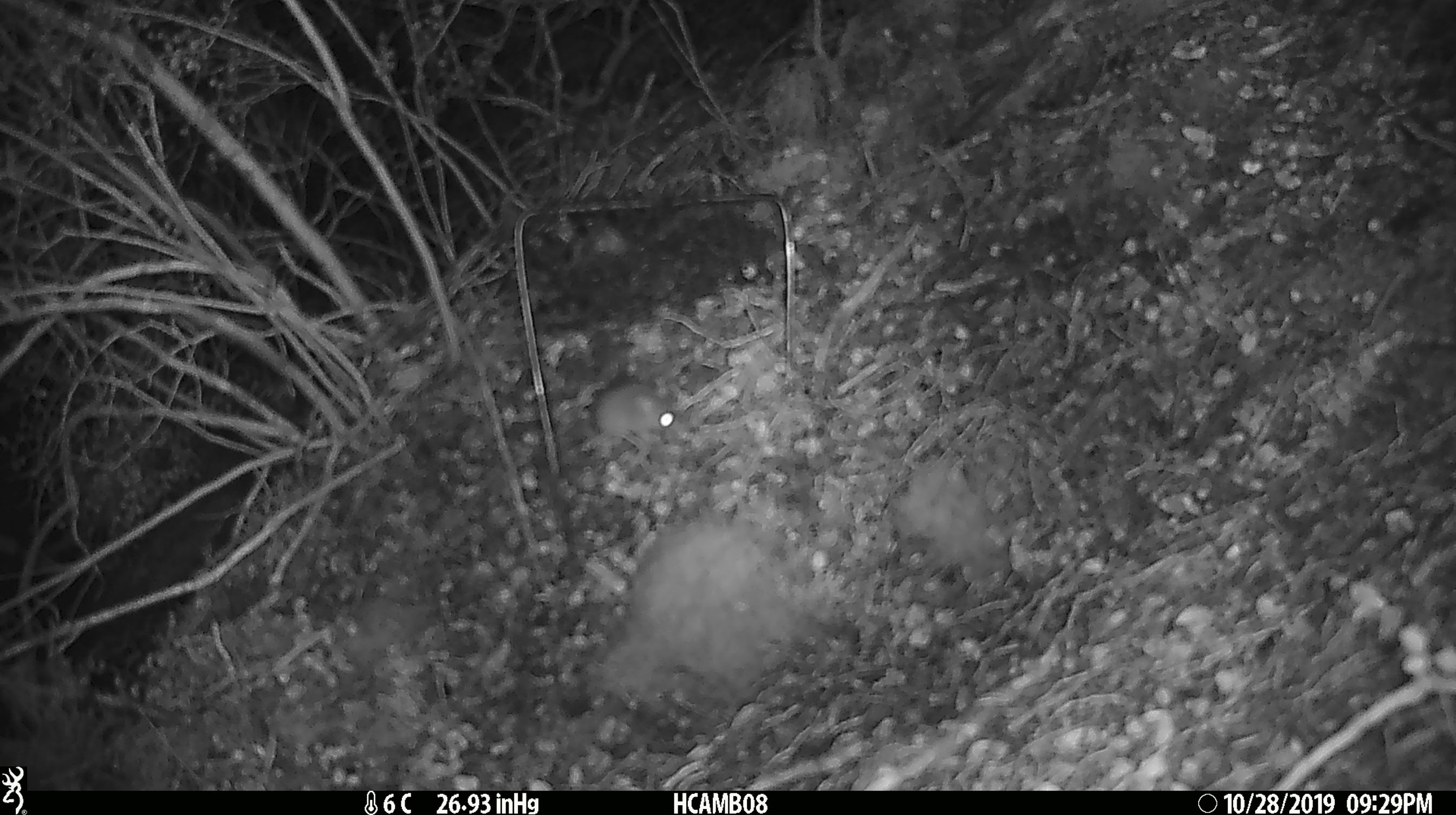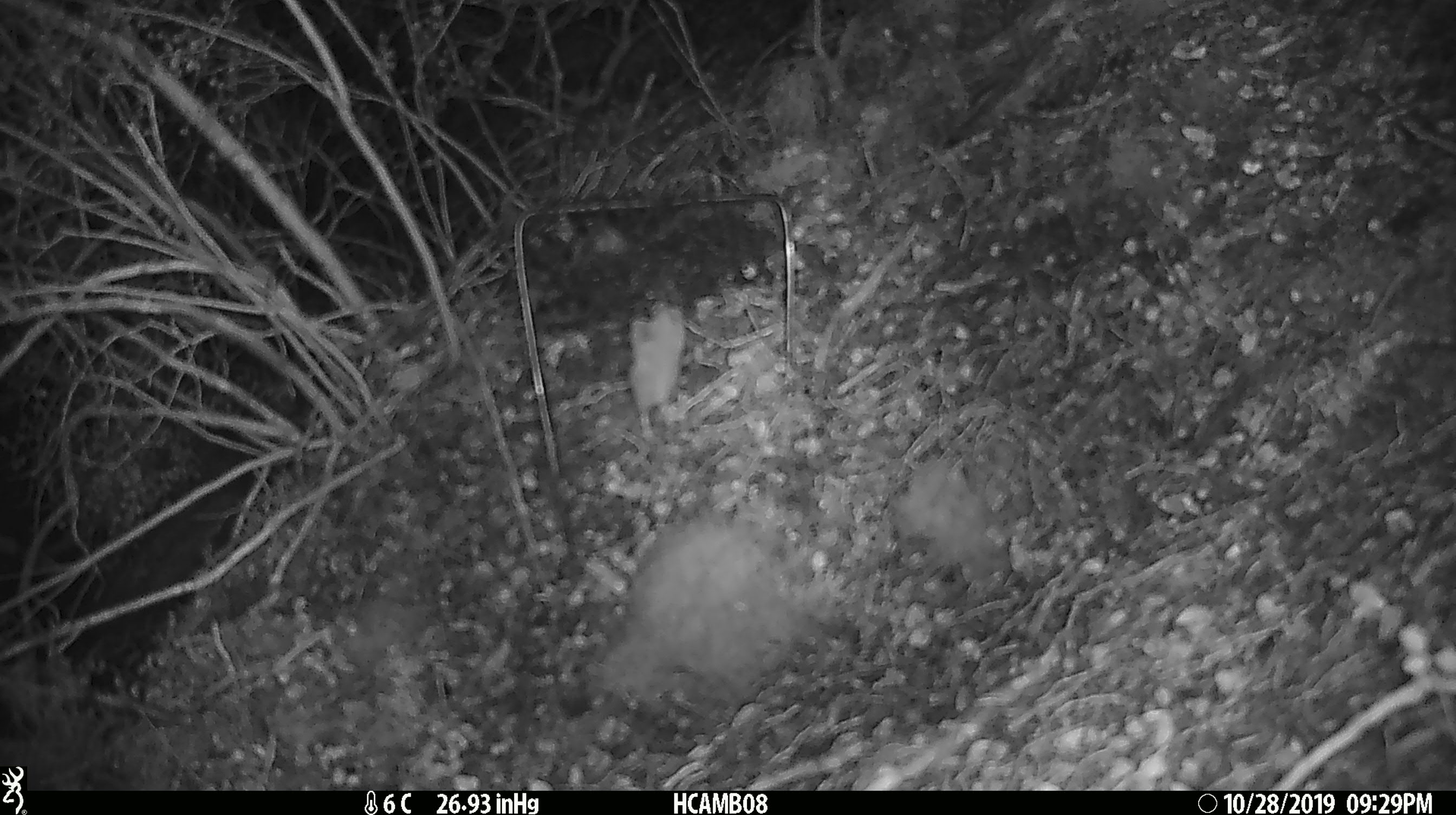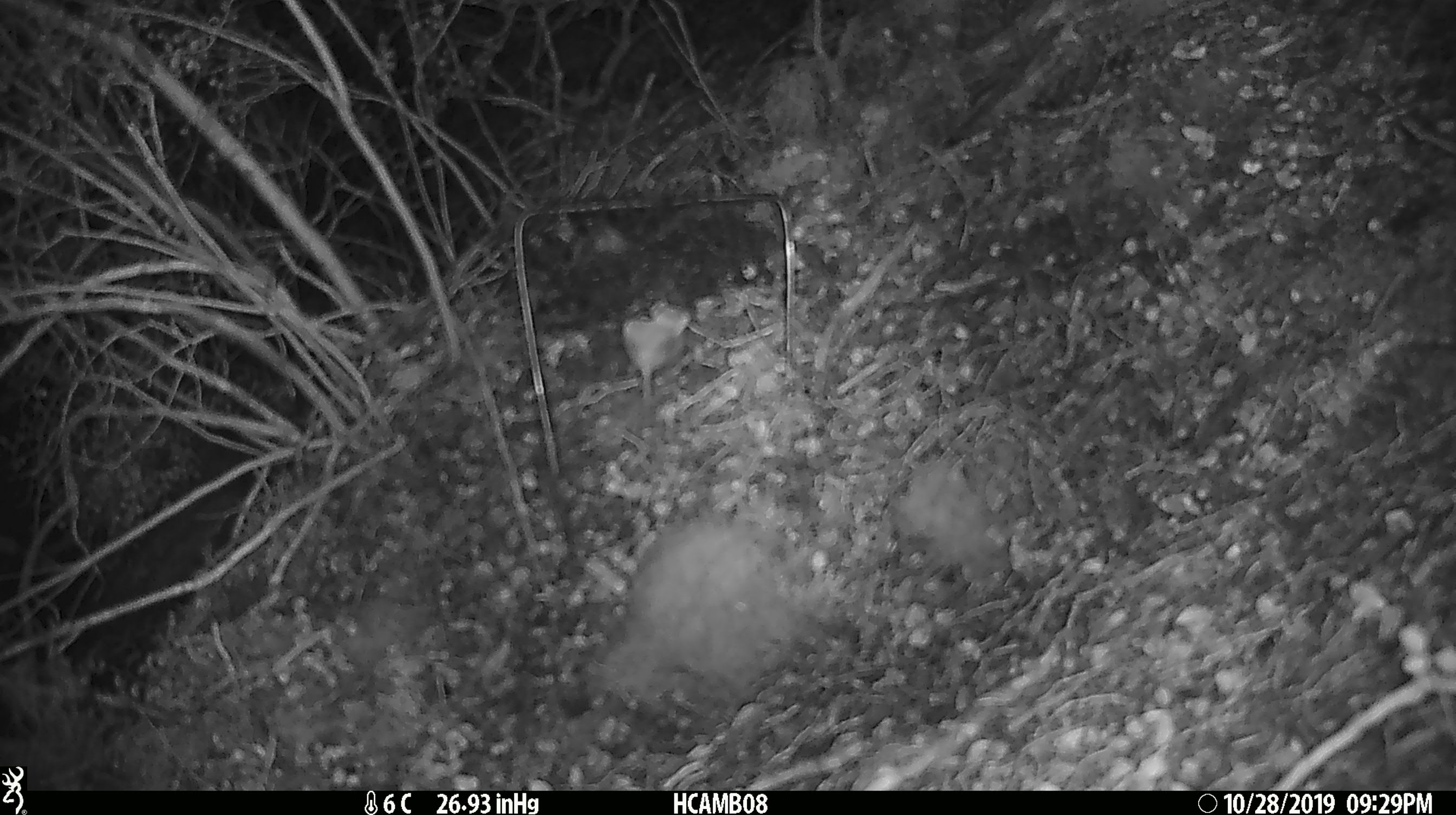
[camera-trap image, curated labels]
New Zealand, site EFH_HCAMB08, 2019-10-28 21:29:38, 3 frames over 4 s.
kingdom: Animalia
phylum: Chordata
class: Mammalia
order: Rodentia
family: Muridae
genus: Mus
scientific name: Mus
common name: mouse